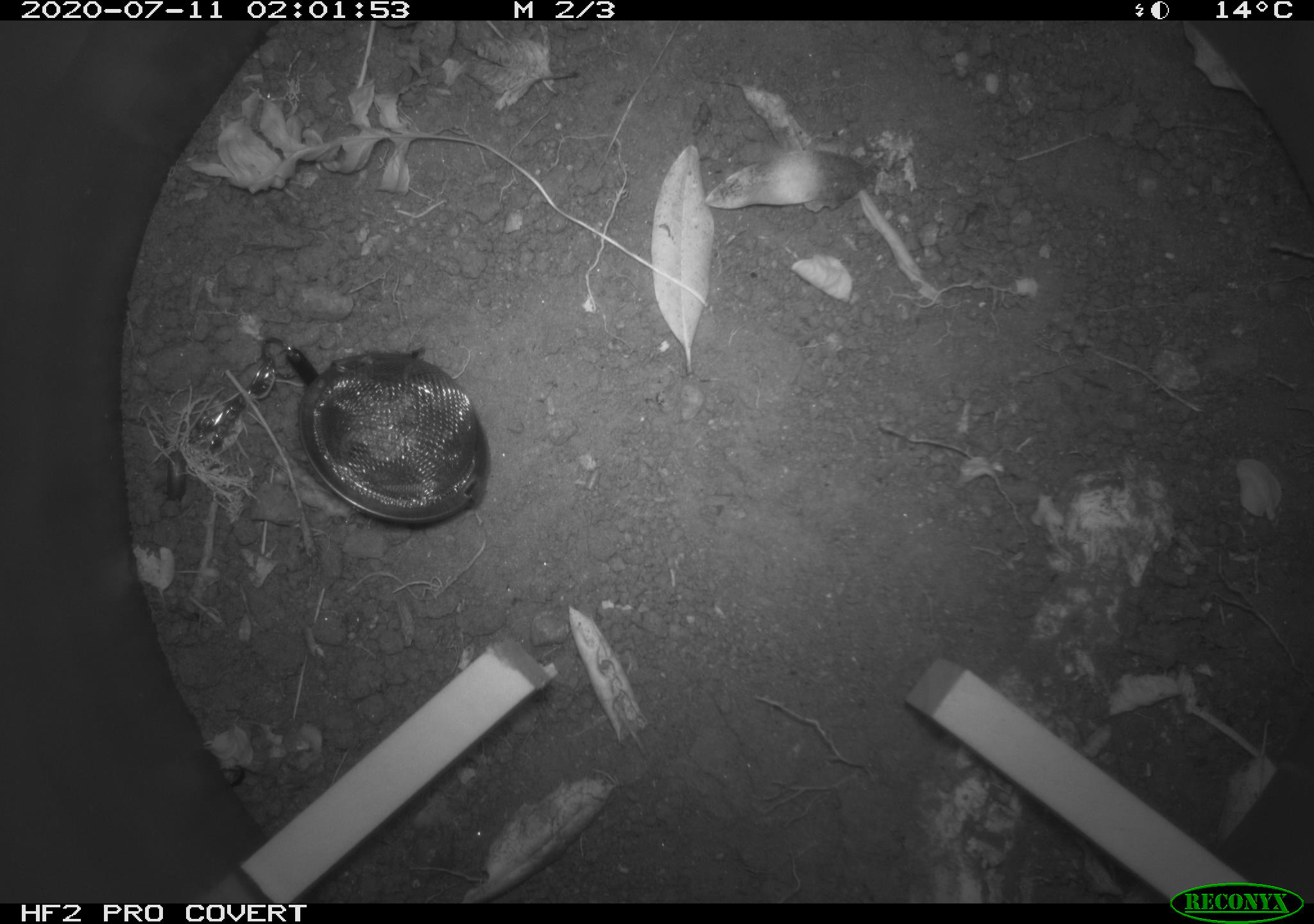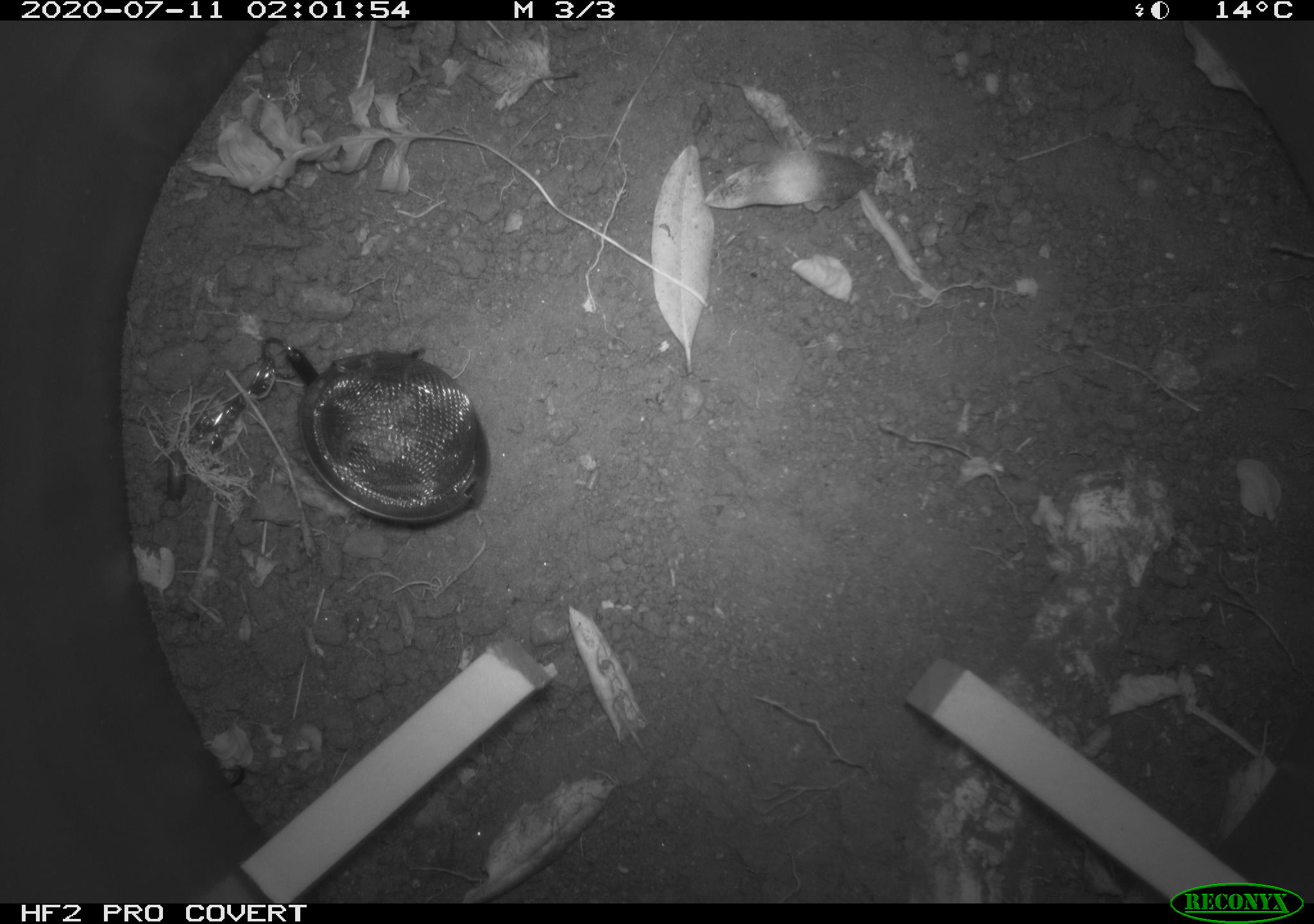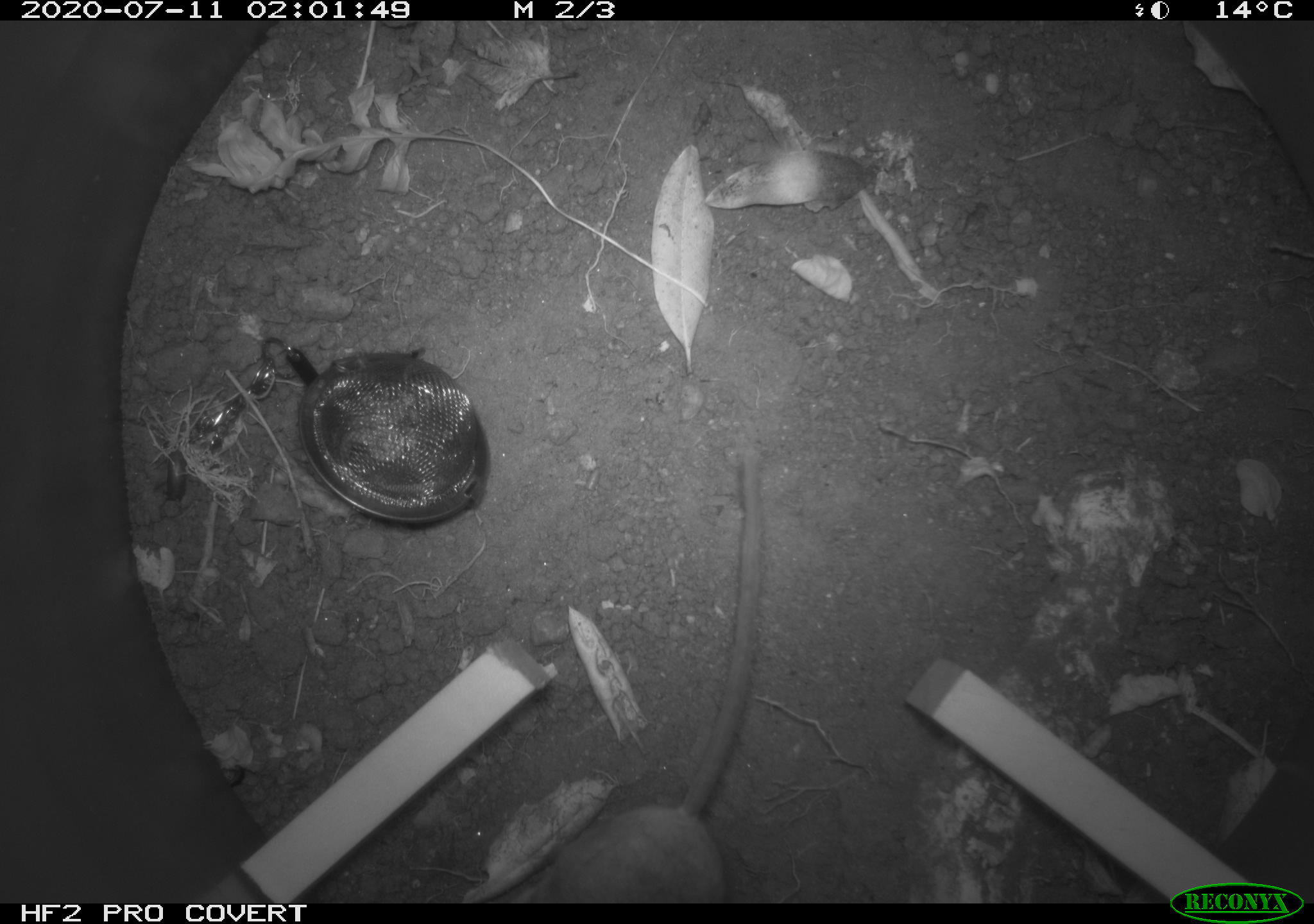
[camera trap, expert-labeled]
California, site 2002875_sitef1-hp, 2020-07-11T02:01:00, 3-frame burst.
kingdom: Animalia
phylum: Chordata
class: Mammalia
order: Rodentia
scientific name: Rodentia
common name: rodent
Rodent (Rodentia).